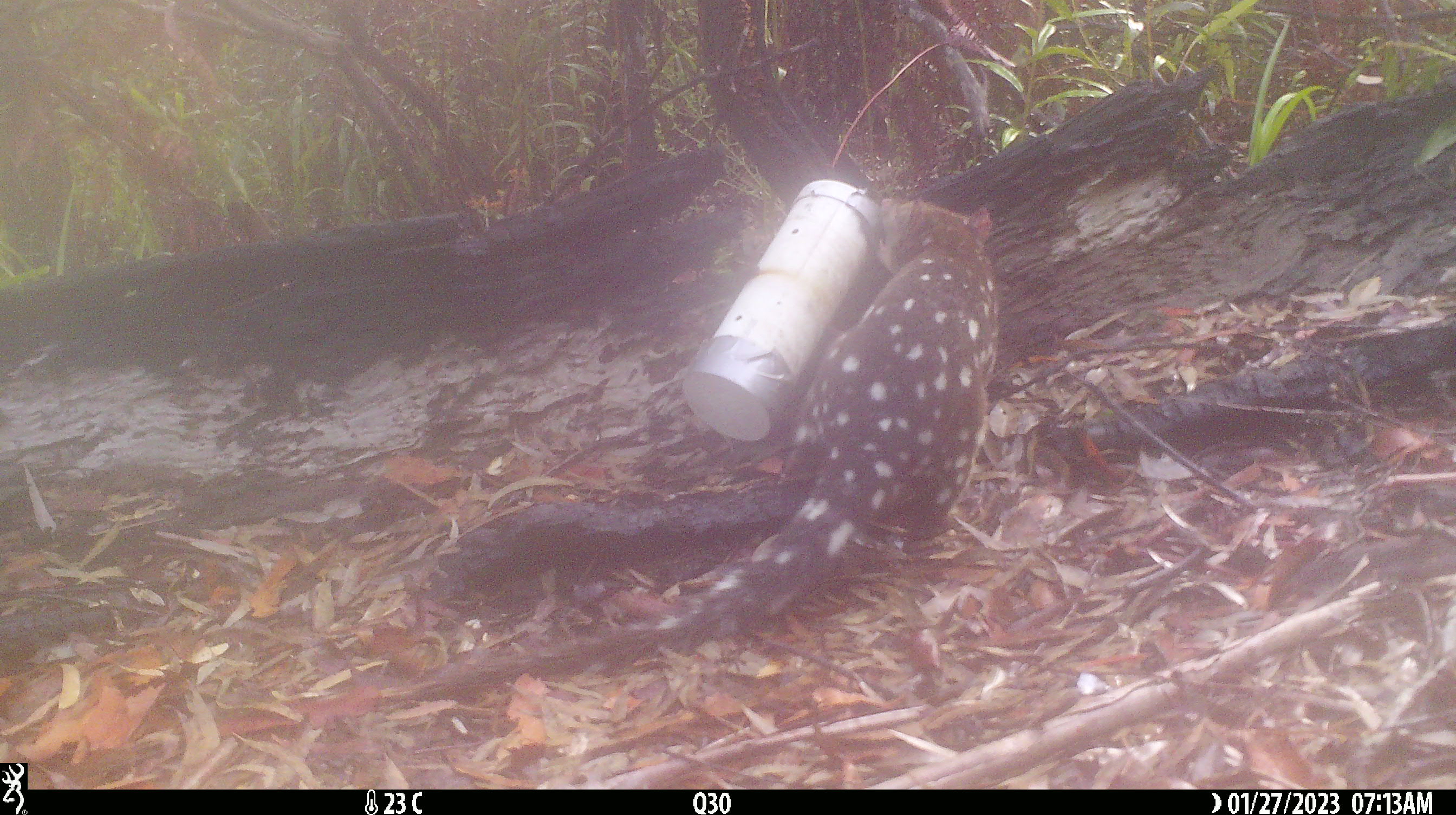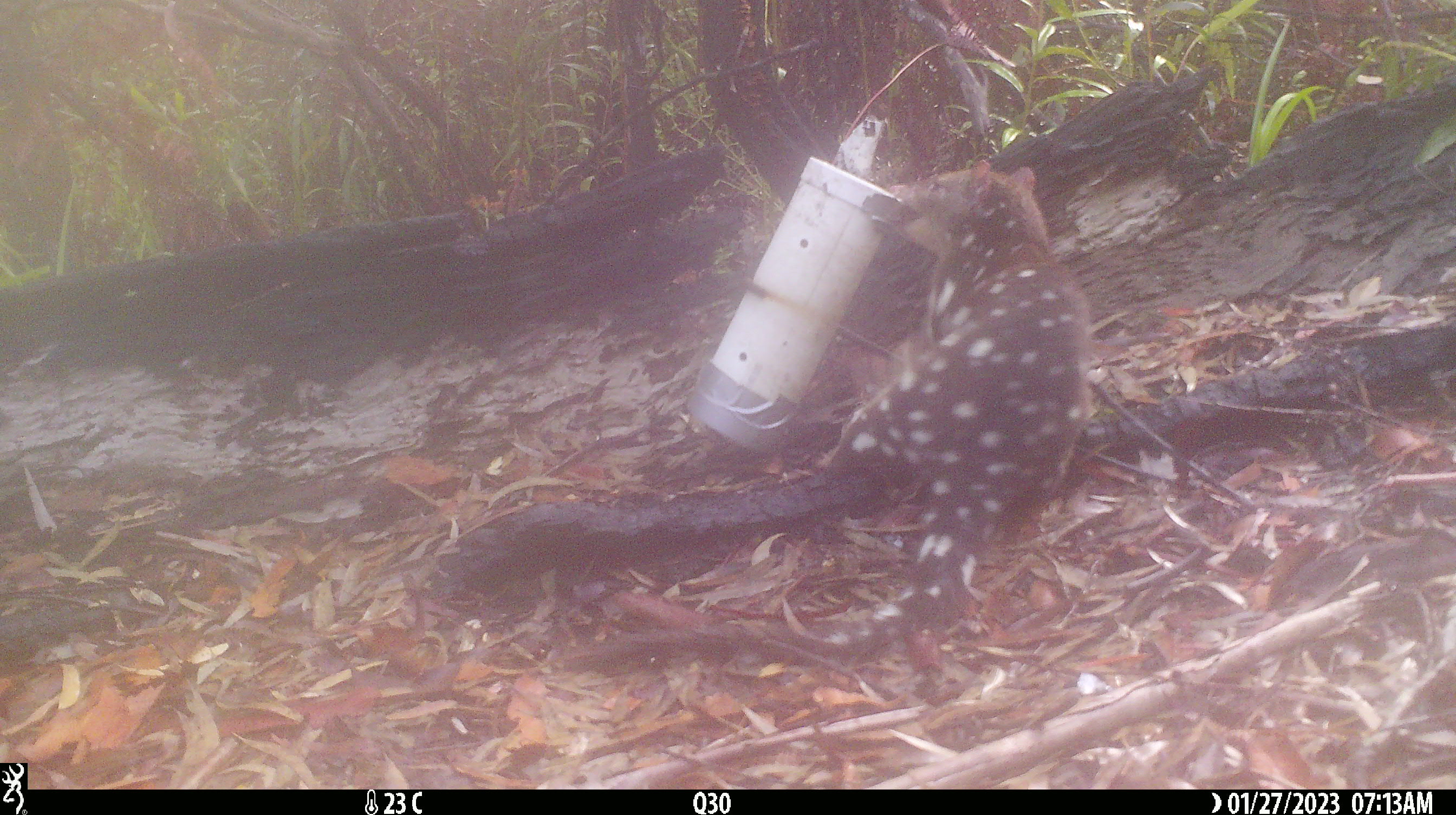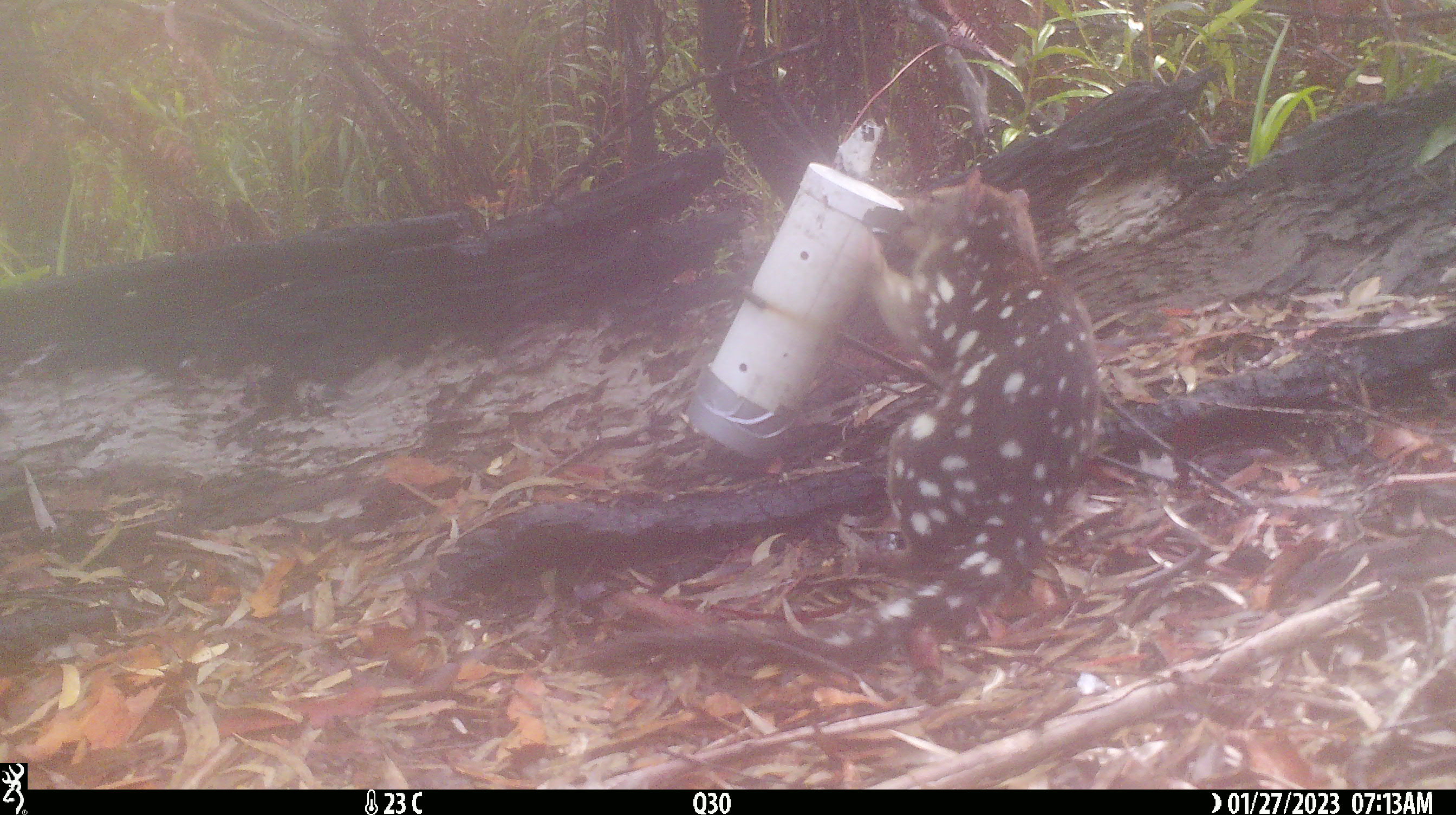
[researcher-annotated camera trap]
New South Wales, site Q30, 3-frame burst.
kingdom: Animalia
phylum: Chordata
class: Mammalia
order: Dasyuromorphia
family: Dasyuridae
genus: Dasyurus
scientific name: Dasyurus maculatus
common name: spotted-tailed quoll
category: quoll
Quoll (spotted-tailed quoll) (Dasyurus maculatus).